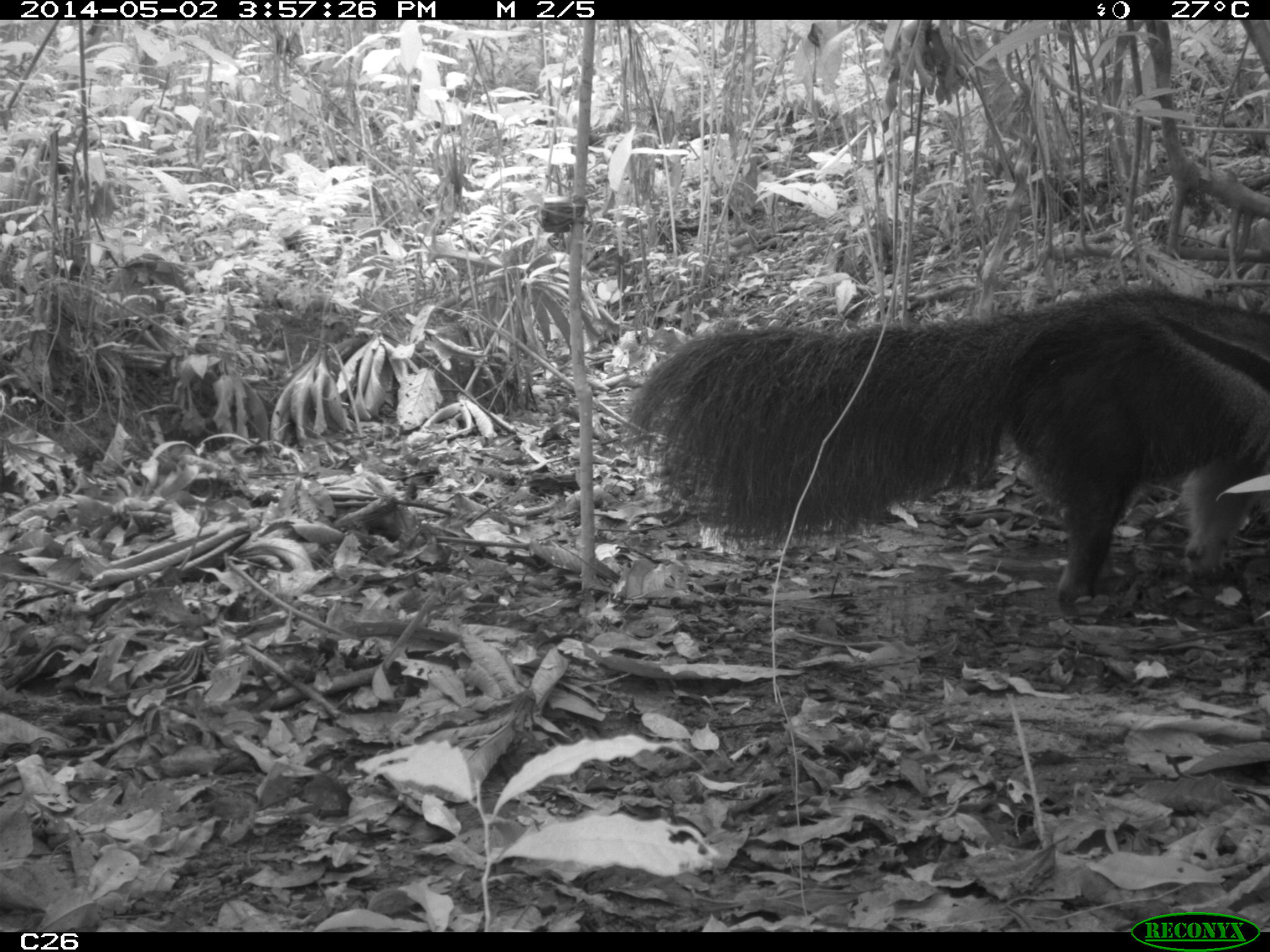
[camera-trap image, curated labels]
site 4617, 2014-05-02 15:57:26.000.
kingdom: Animalia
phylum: Chordata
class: Mammalia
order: Pilosa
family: Myrmecophagidae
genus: Myrmecophaga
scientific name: Myrmecophaga tridactyla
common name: giant anteater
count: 3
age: adult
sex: male